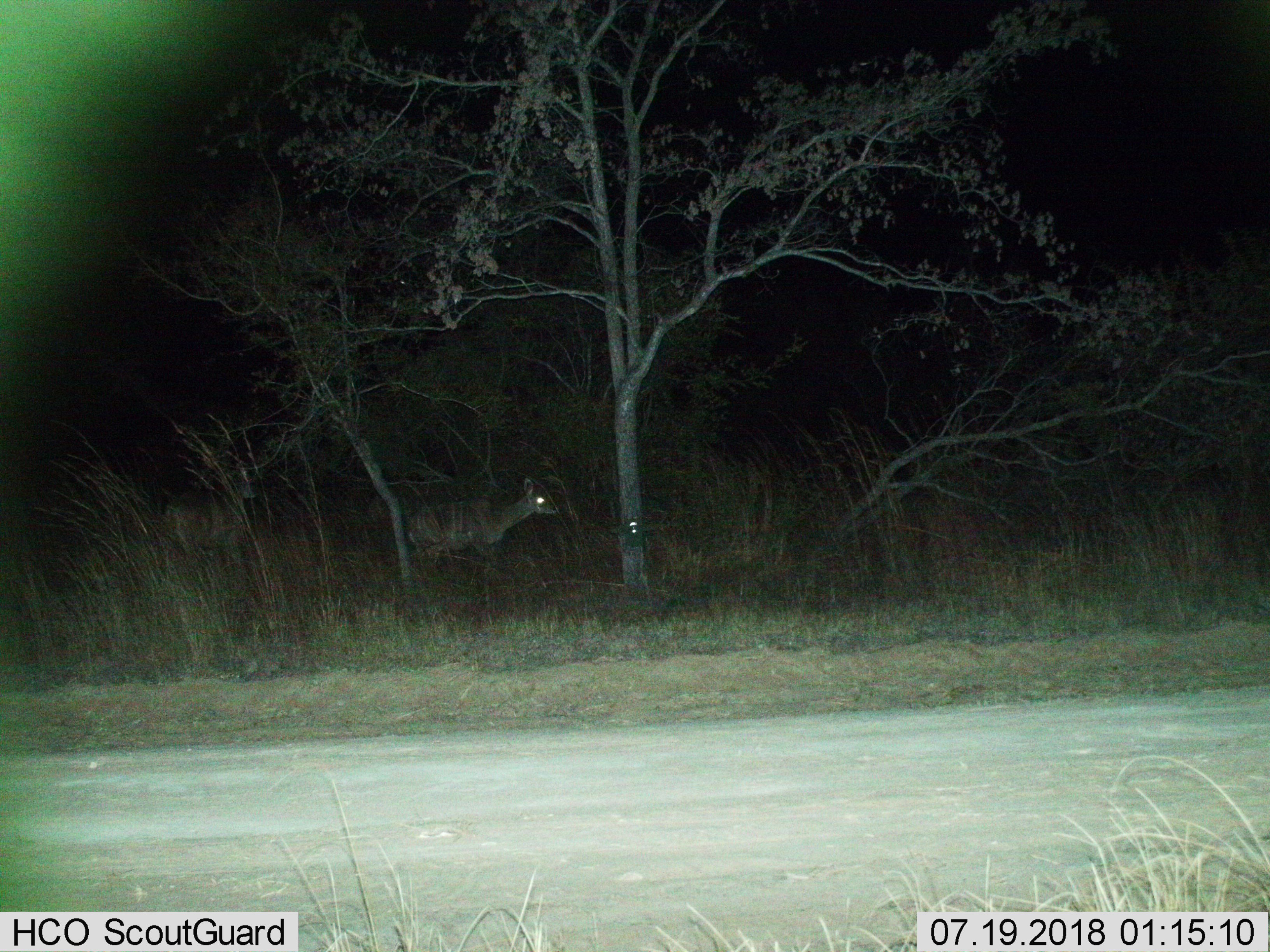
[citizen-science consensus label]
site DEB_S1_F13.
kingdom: Animalia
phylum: Chordata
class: Mammalia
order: Artiodactyla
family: Bovidae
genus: Tragelaphus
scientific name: Tragelaphus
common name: kudu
Kudu (Tragelaphus), count 2. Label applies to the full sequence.